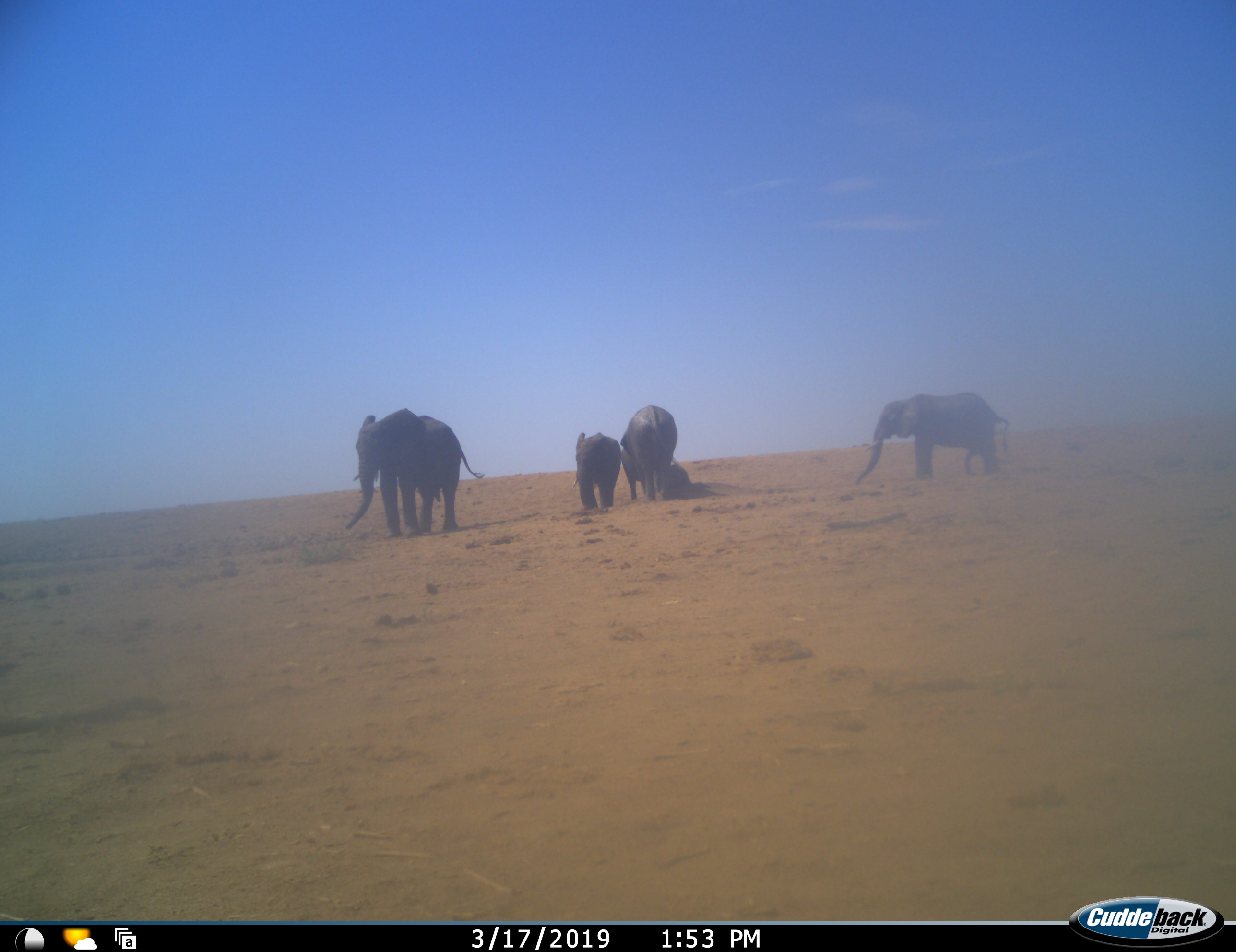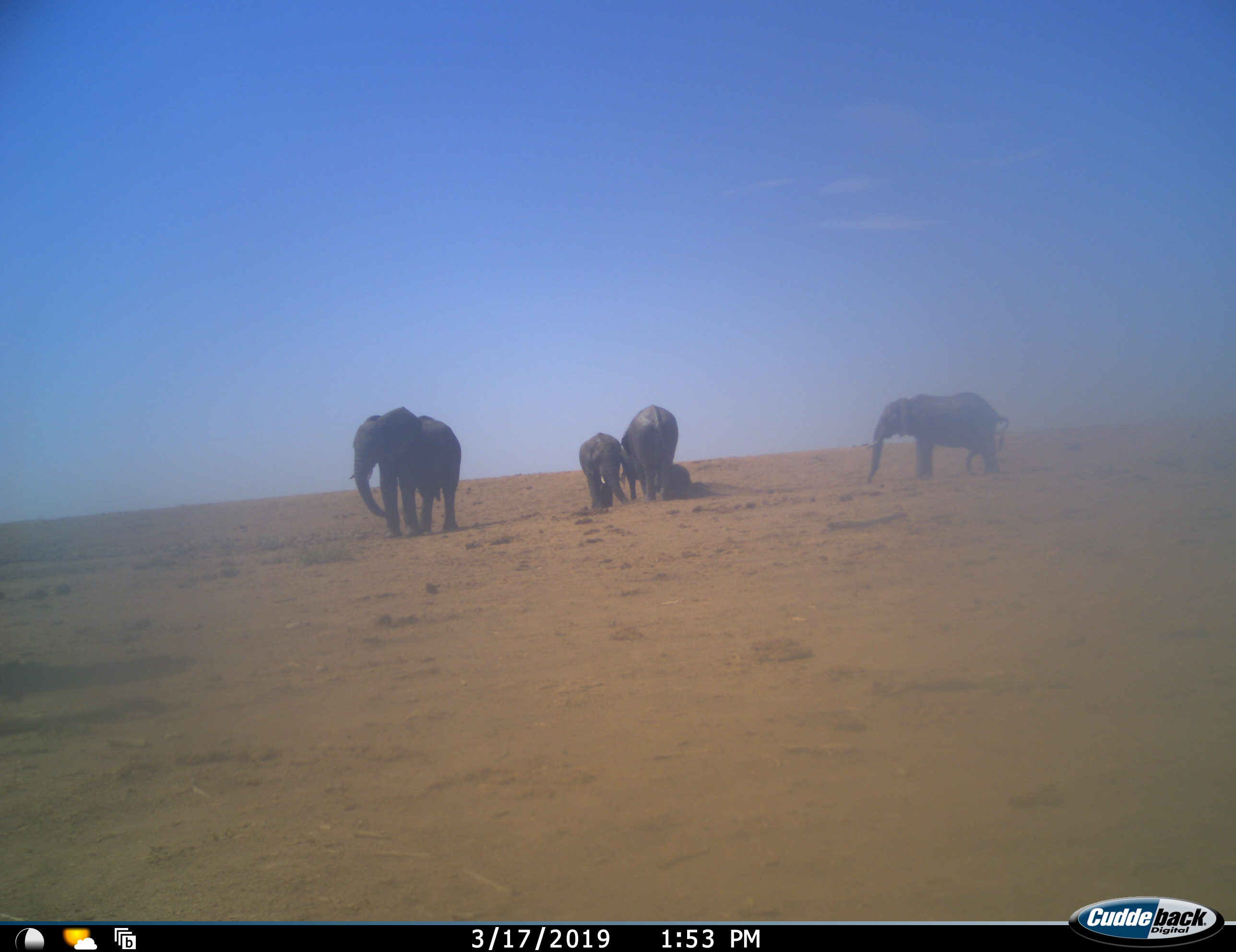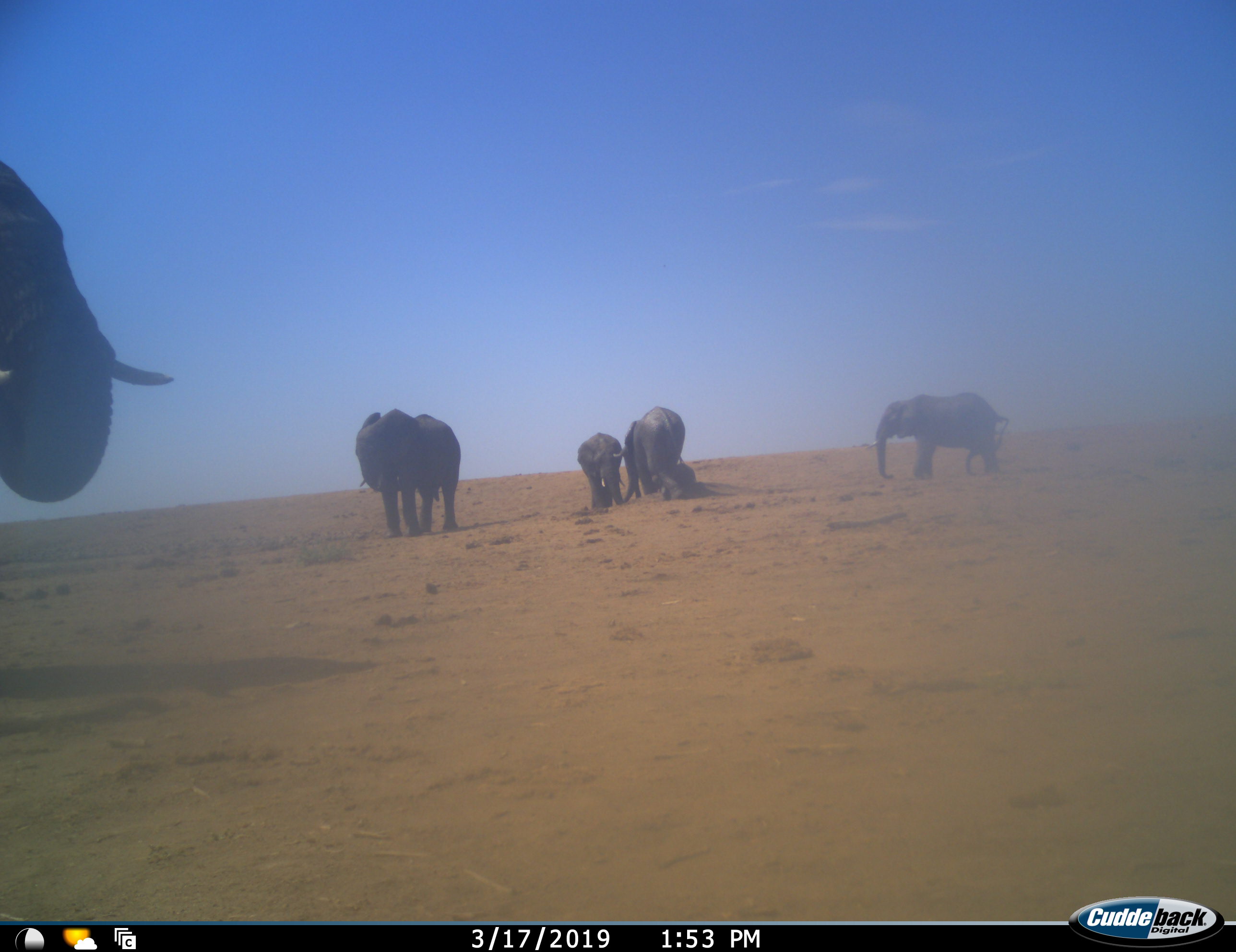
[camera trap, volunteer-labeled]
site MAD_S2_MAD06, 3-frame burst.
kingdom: Animalia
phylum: Chordata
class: Mammalia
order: Proboscidea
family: Elephantidae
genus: Loxodonta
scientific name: Loxodonta africana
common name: african bush elephant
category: elephant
Elephant (african bush elephant) (Loxodonta africana), count 6. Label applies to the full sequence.